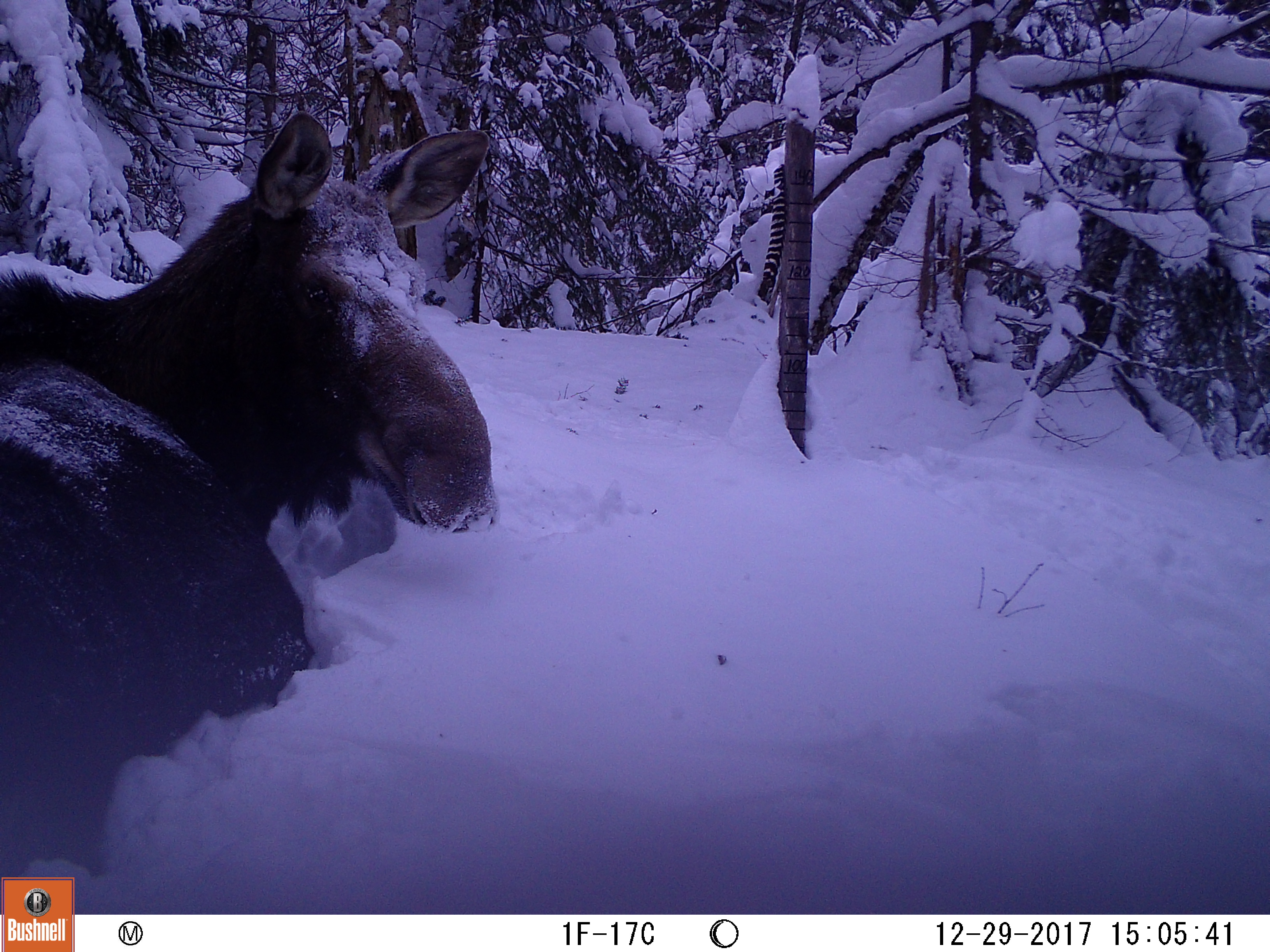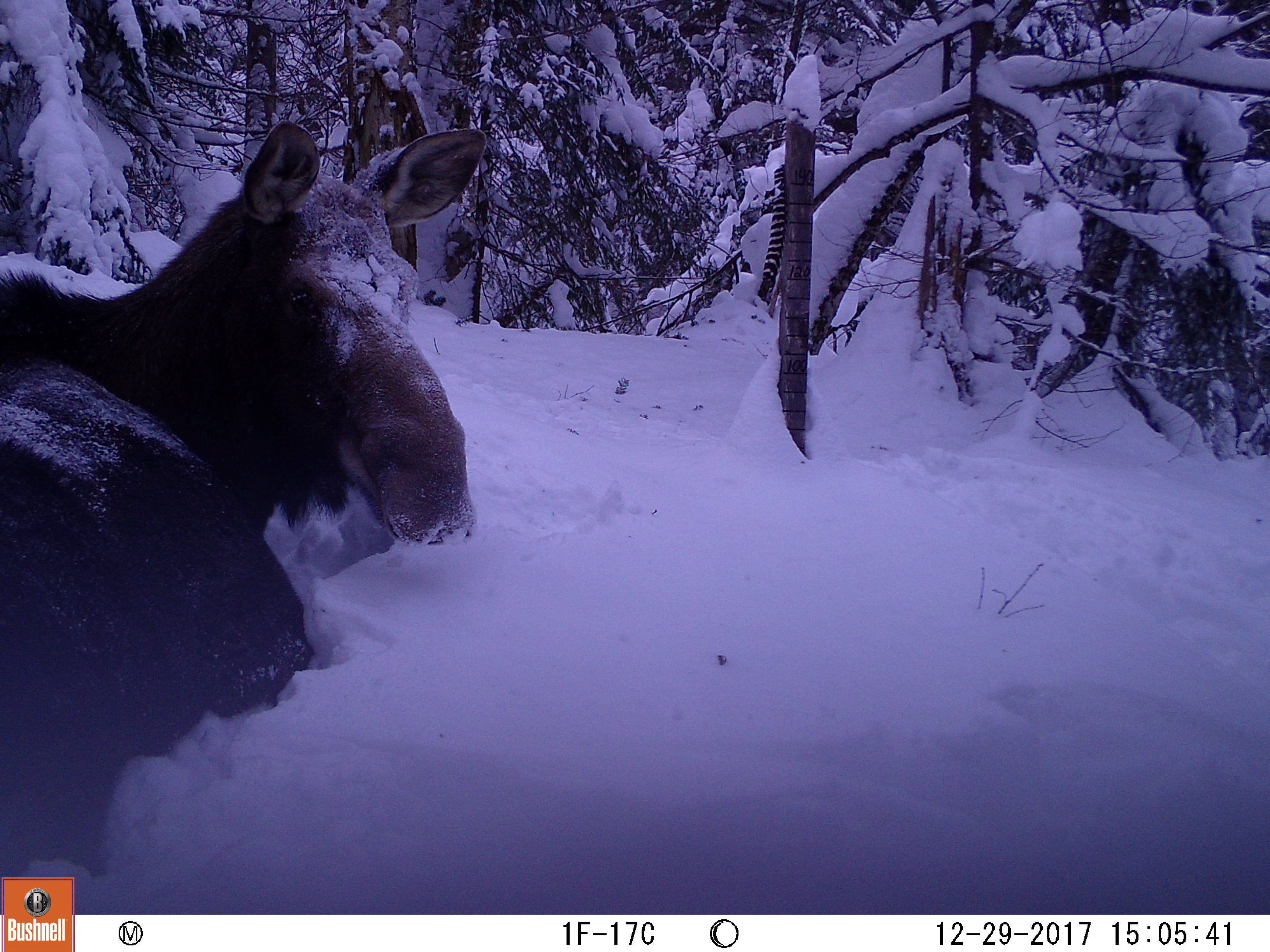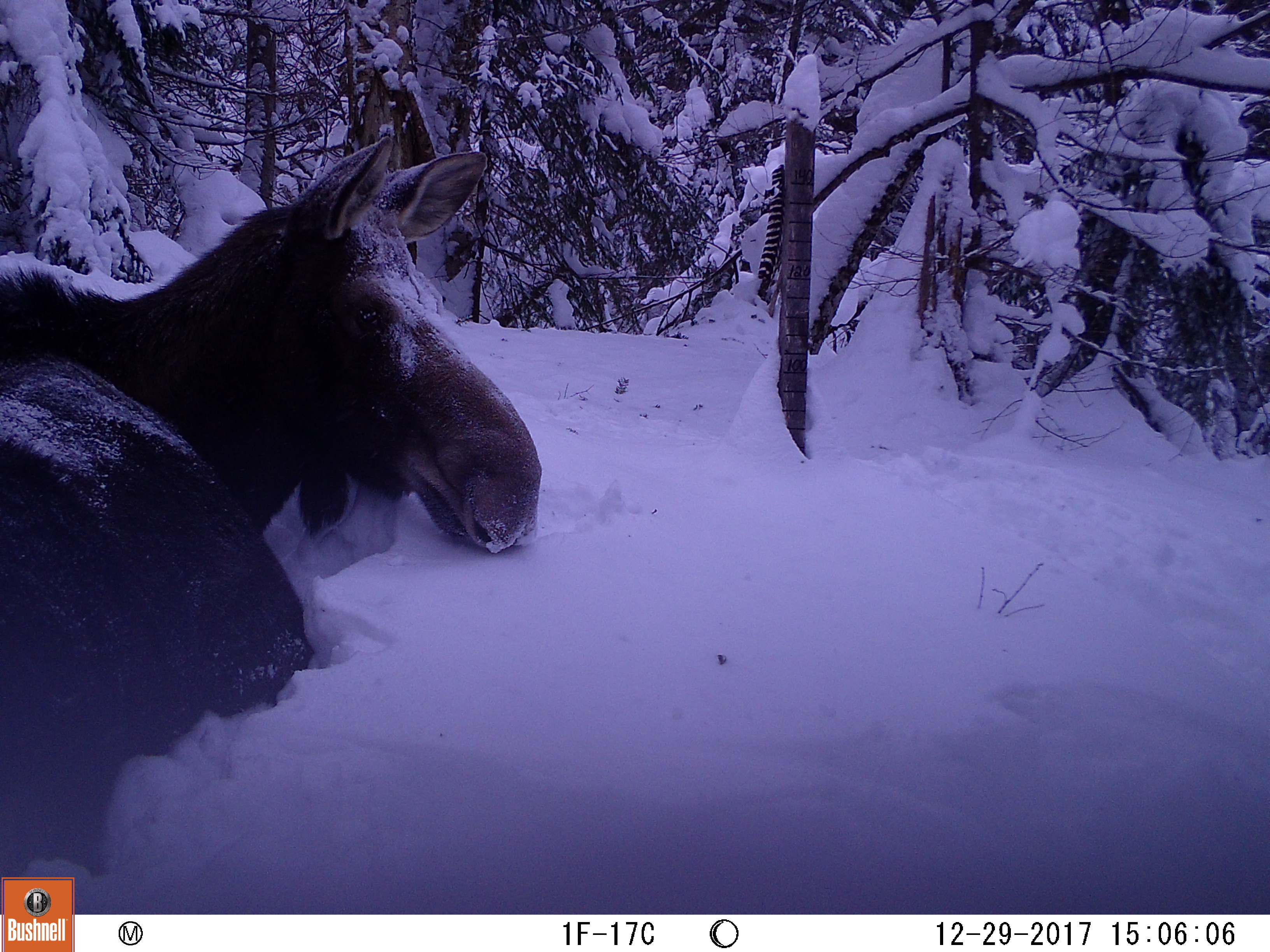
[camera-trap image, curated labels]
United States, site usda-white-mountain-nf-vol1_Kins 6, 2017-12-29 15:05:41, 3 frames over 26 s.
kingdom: Animalia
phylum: Chordata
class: Mammalia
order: Artiodactyla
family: Cervidae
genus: Alces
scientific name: Alces alces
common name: moose